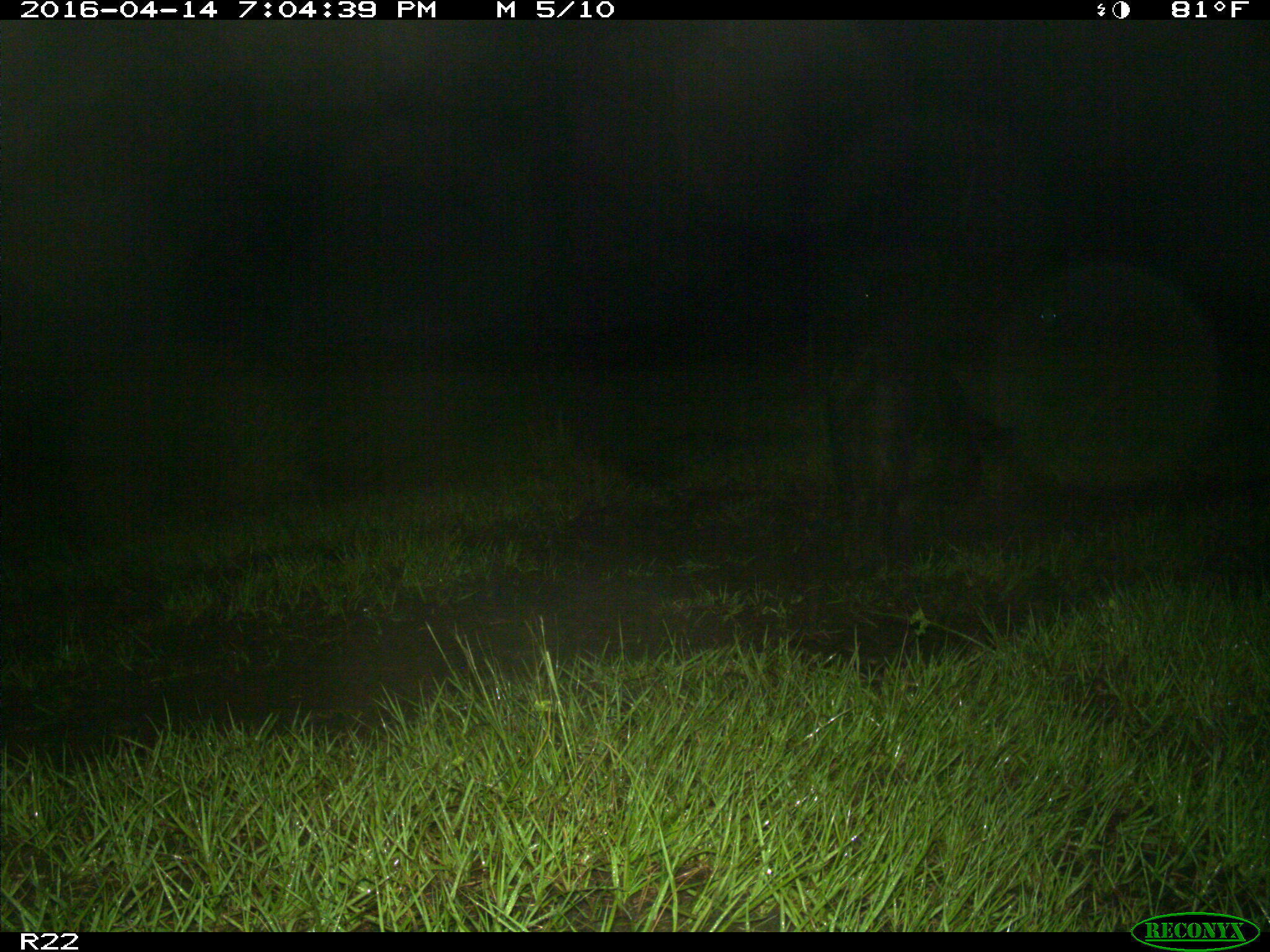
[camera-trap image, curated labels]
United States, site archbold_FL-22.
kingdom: Animalia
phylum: Chordata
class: Mammalia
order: Artiodactyla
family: Suidae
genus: Sus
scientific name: Sus scrofa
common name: wild boar